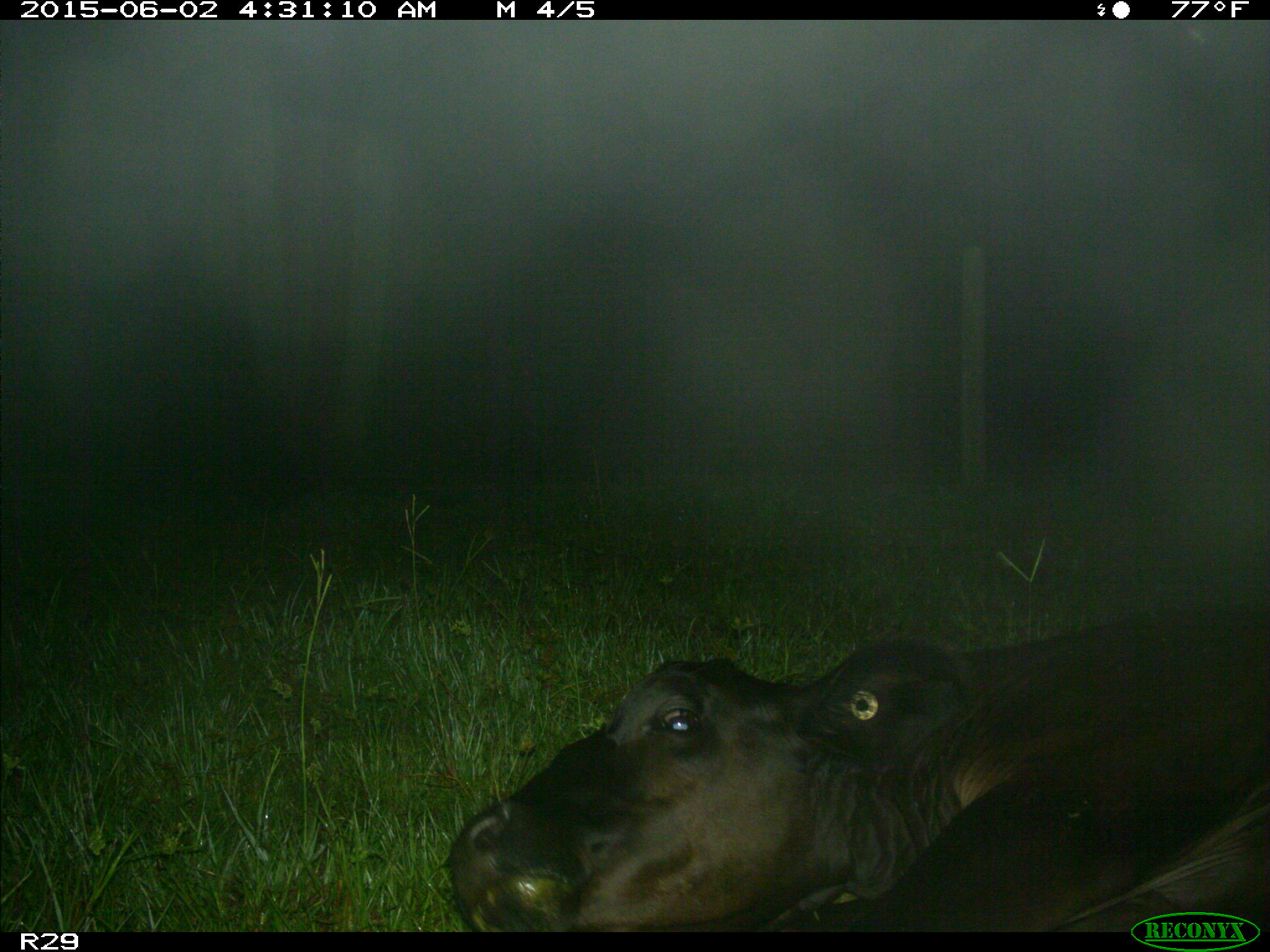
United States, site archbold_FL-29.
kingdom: Animalia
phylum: Chordata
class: Mammalia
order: Artiodactyla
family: Bovidae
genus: Bos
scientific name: Bos taurus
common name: domestic cow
Bos taurus (domestic cow).